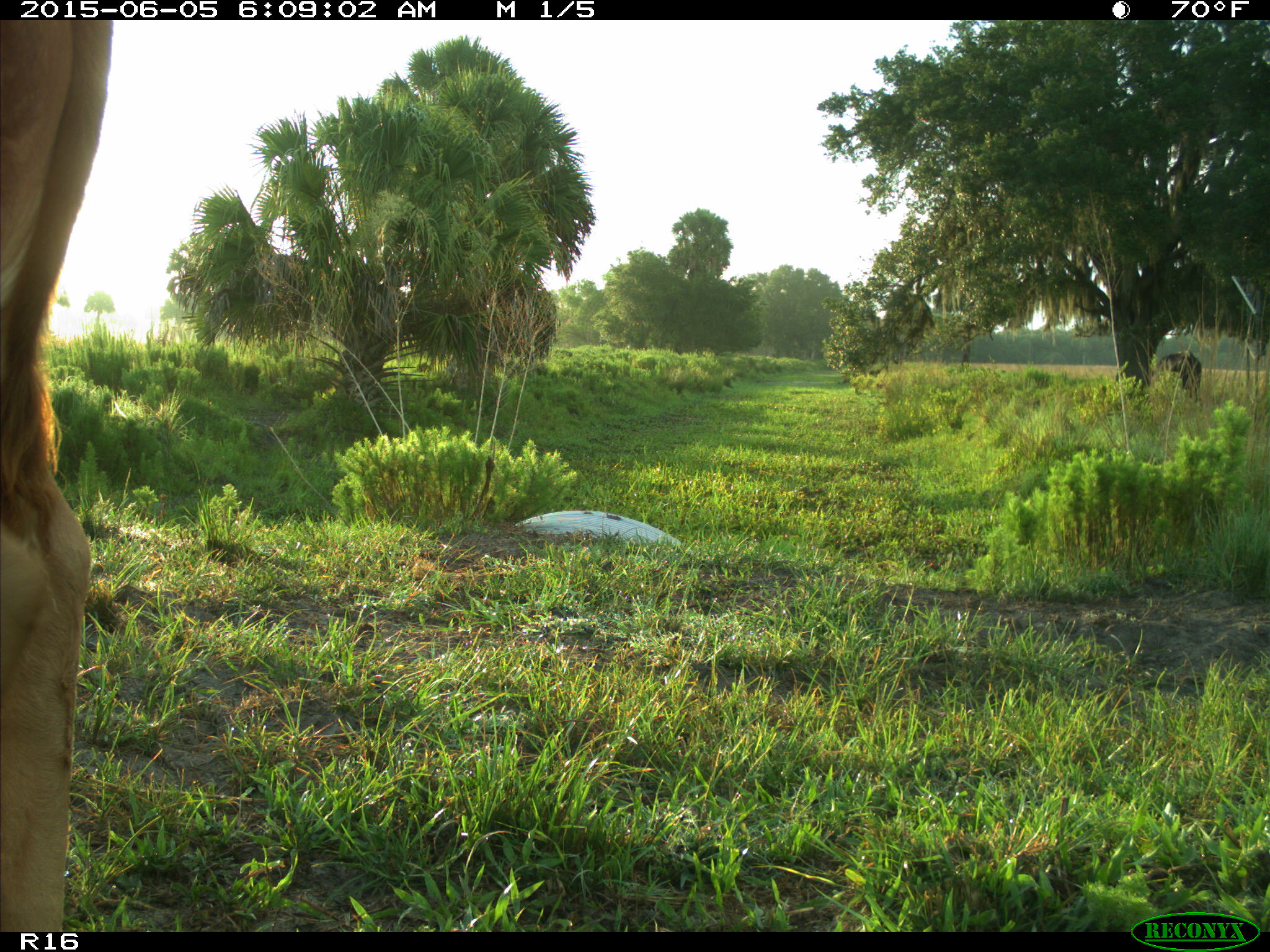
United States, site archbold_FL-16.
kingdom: Animalia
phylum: Chordata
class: Mammalia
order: Artiodactyla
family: Bovidae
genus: Bos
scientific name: Bos taurus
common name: domestic cow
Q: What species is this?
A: Bos taurus (domestic cow).